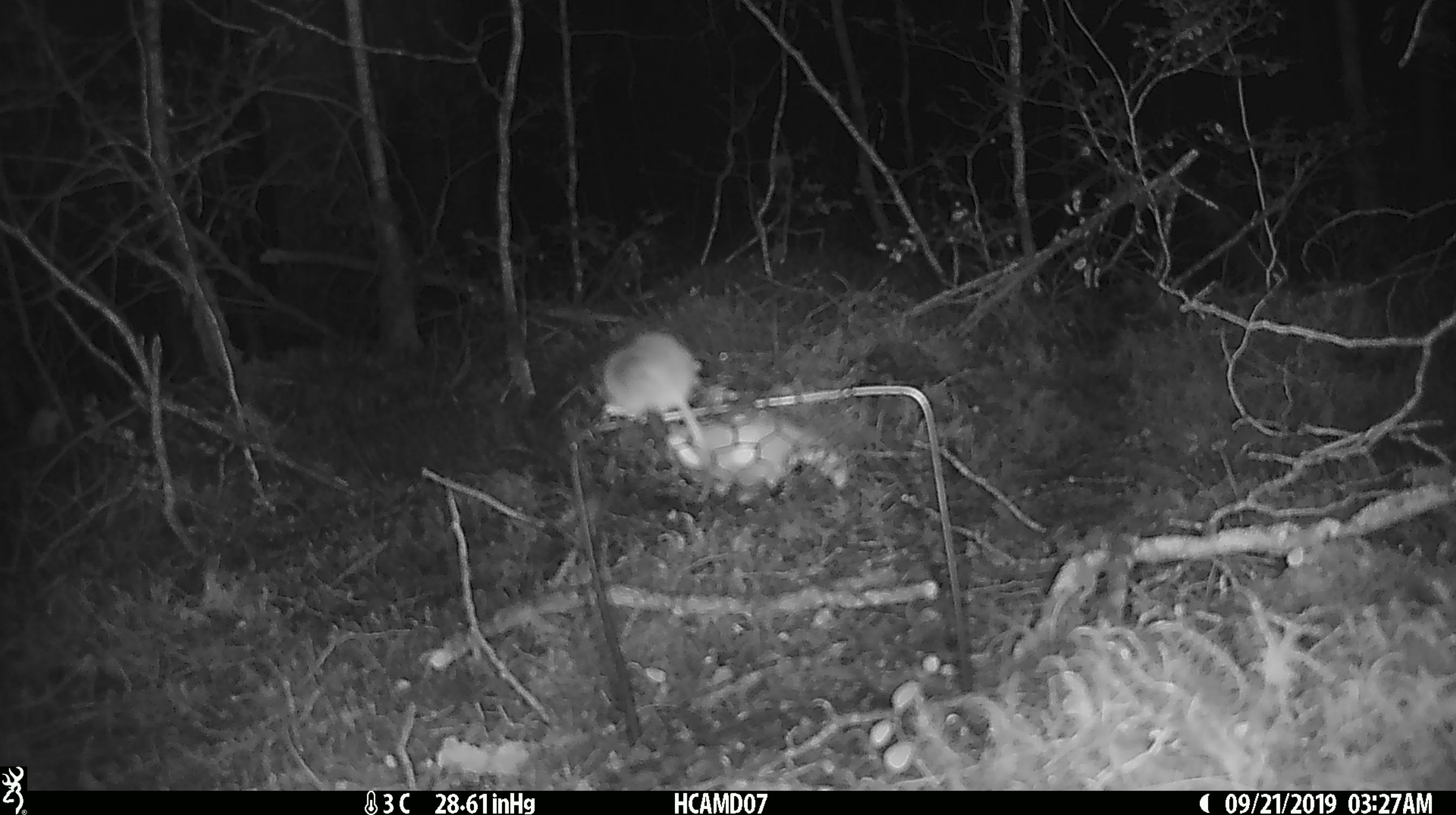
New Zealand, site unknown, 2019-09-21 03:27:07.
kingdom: Animalia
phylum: Chordata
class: Mammalia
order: Rodentia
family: Muridae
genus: Mus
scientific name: Mus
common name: mouse